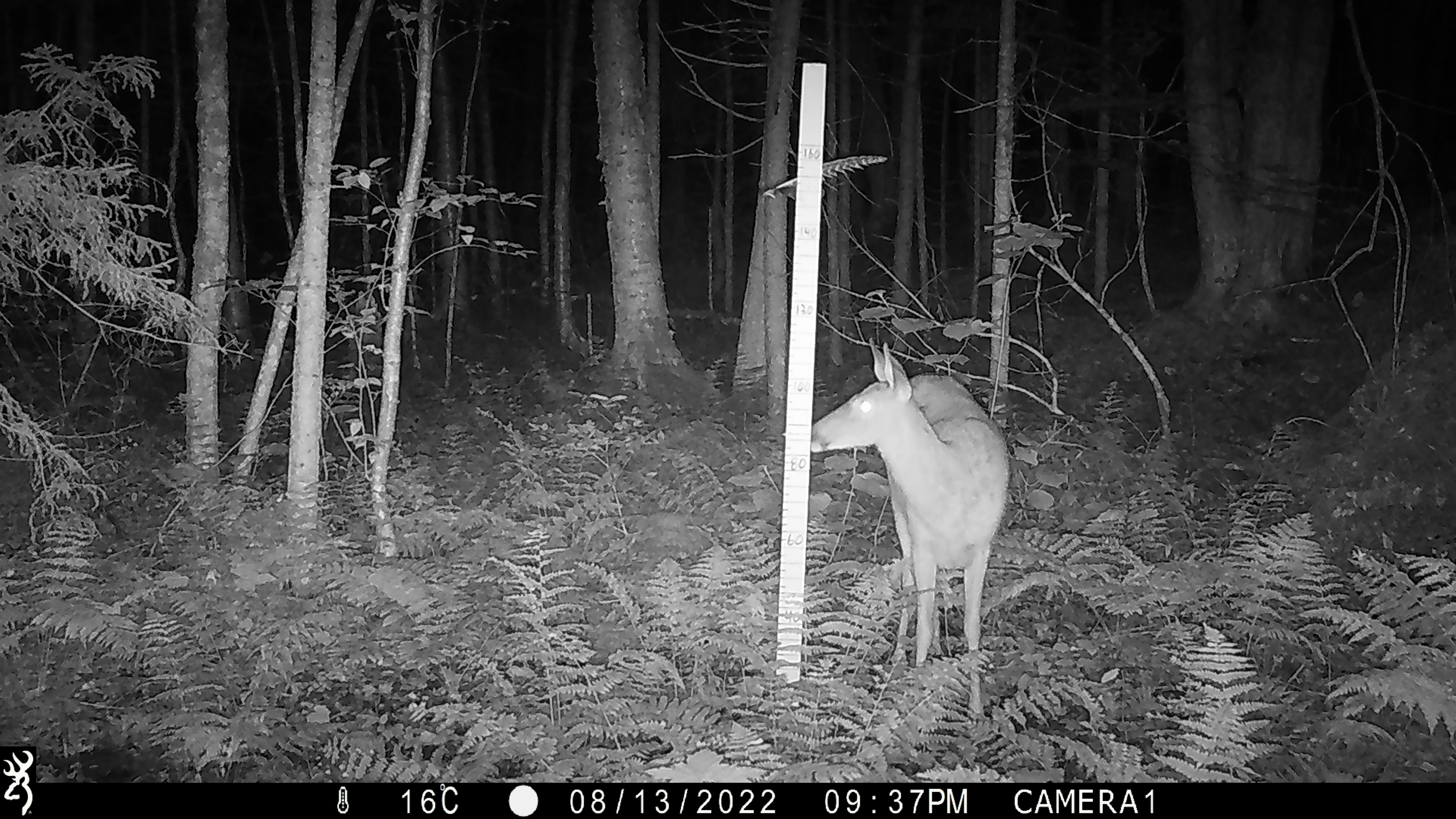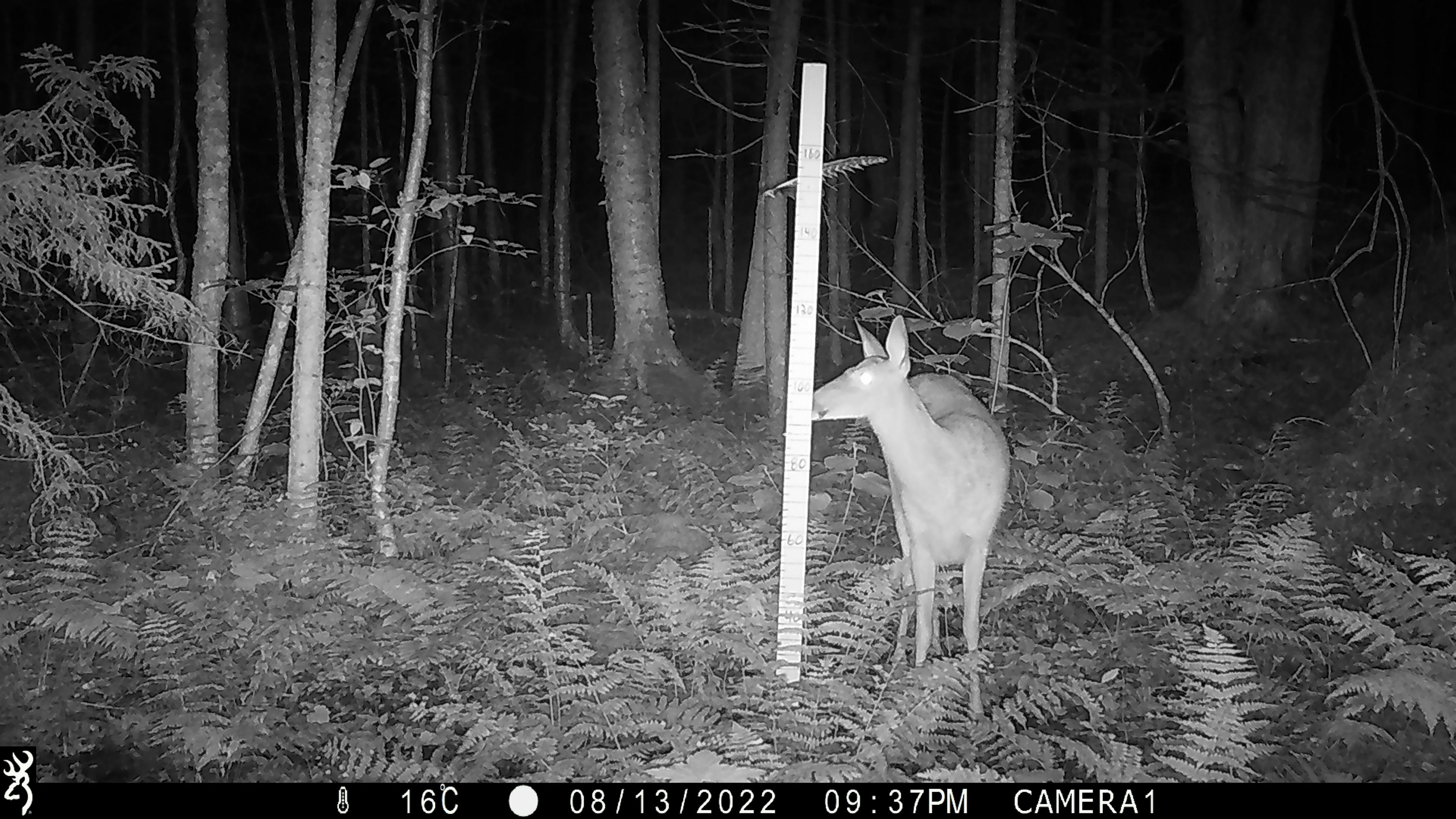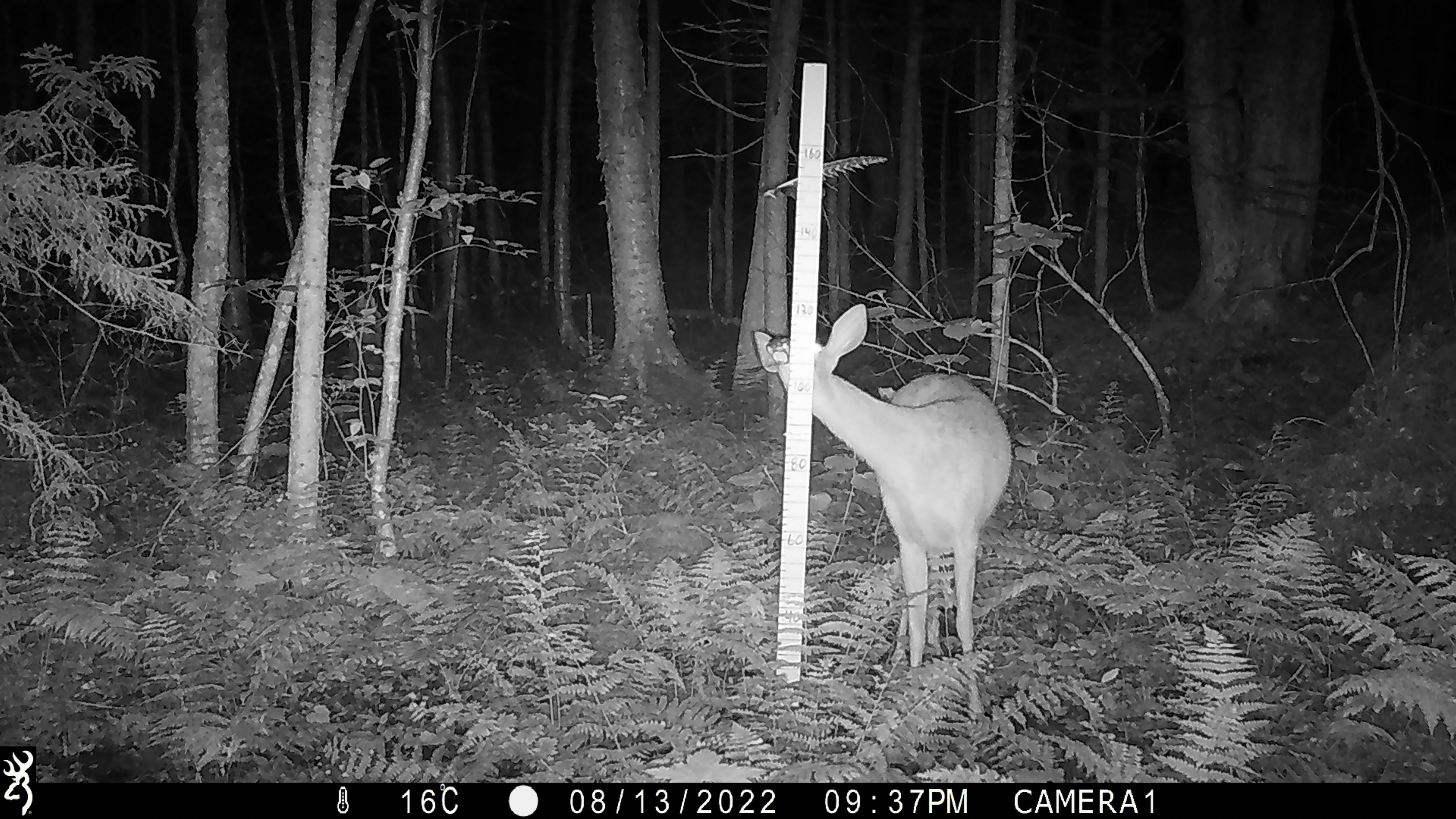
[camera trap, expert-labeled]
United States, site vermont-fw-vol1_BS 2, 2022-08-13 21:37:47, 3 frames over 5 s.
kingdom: Animalia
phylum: Chordata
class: Mammalia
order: Artiodactyla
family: Cervidae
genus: Odocoileus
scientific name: Odocoileus virginianus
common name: white-tailed deer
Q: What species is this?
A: White-tailed deer (Odocoileus virginianus).